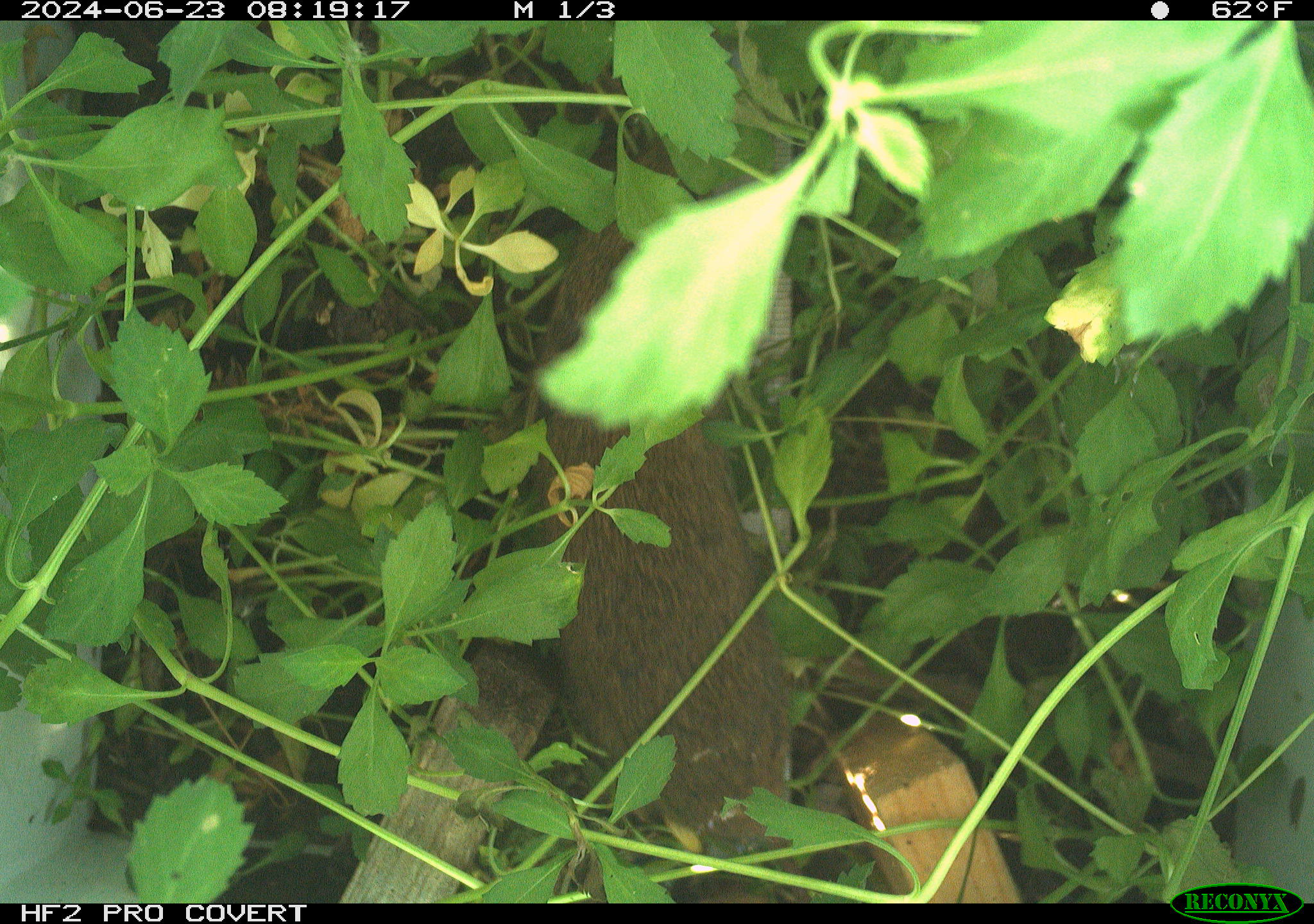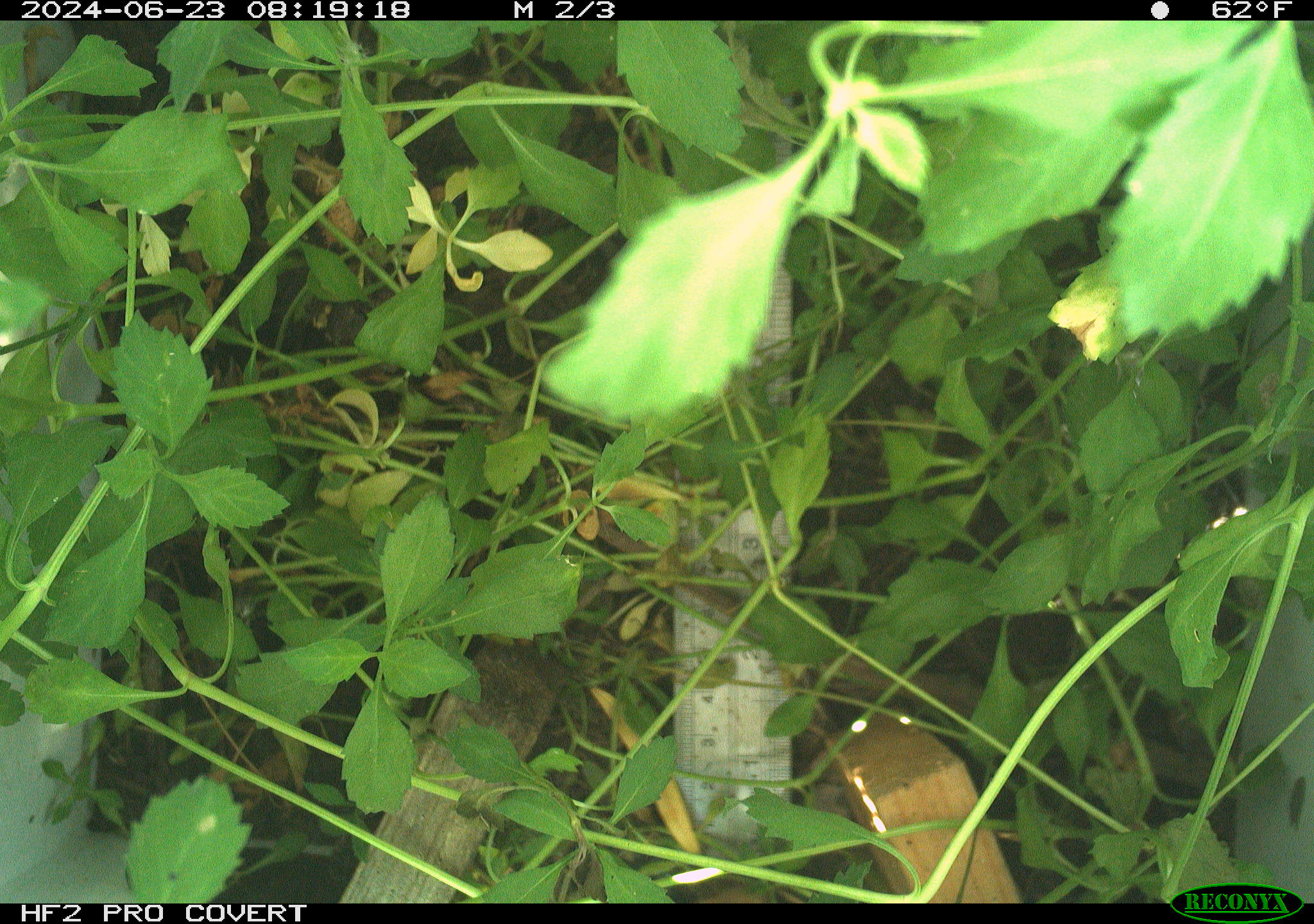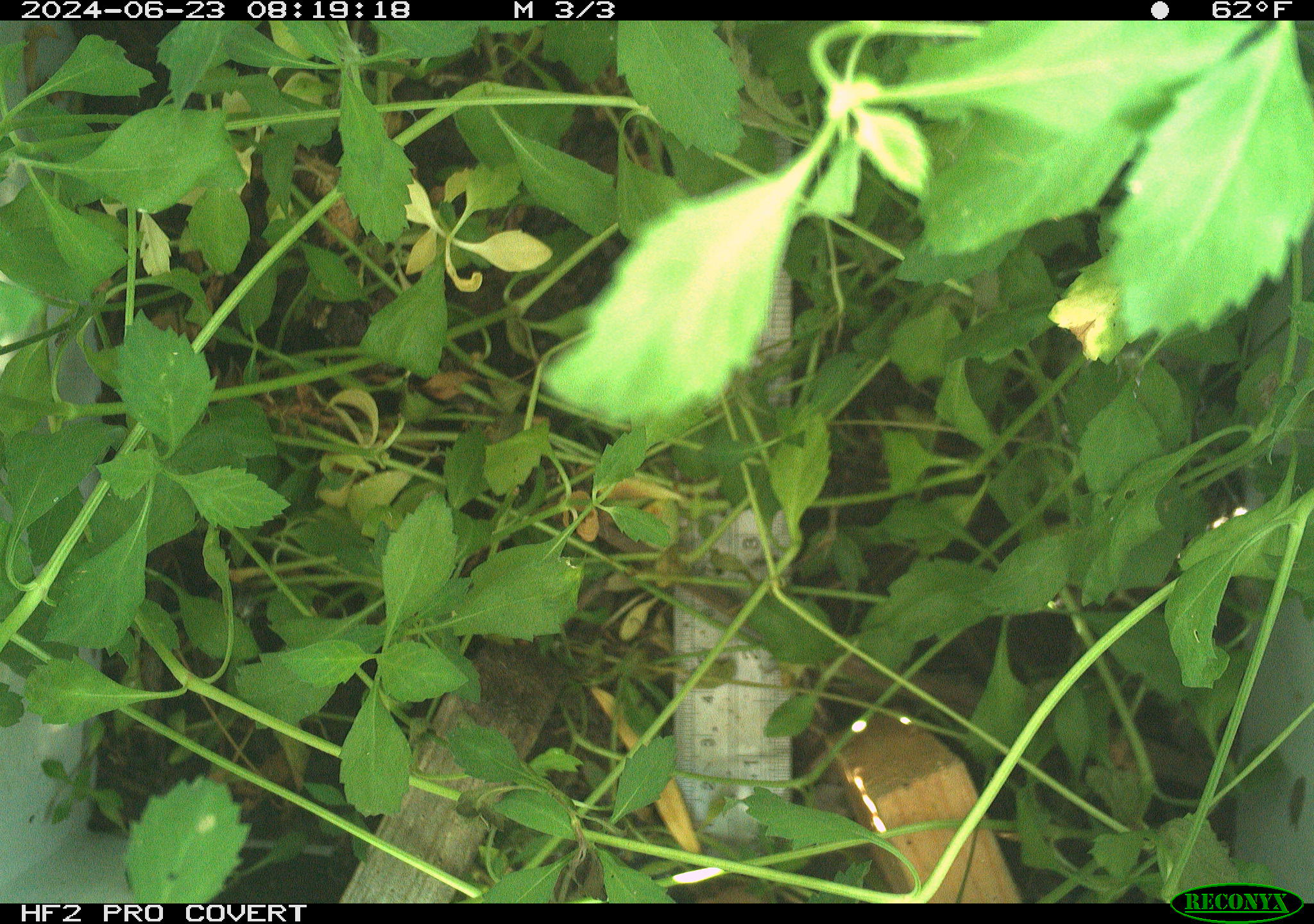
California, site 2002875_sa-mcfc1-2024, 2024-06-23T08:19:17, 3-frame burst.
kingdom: Animalia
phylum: Chordata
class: Mammalia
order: Rodentia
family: Cricetidae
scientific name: Arvicolinae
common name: voles, lemmings, and muskrats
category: arvicolinae subfamily